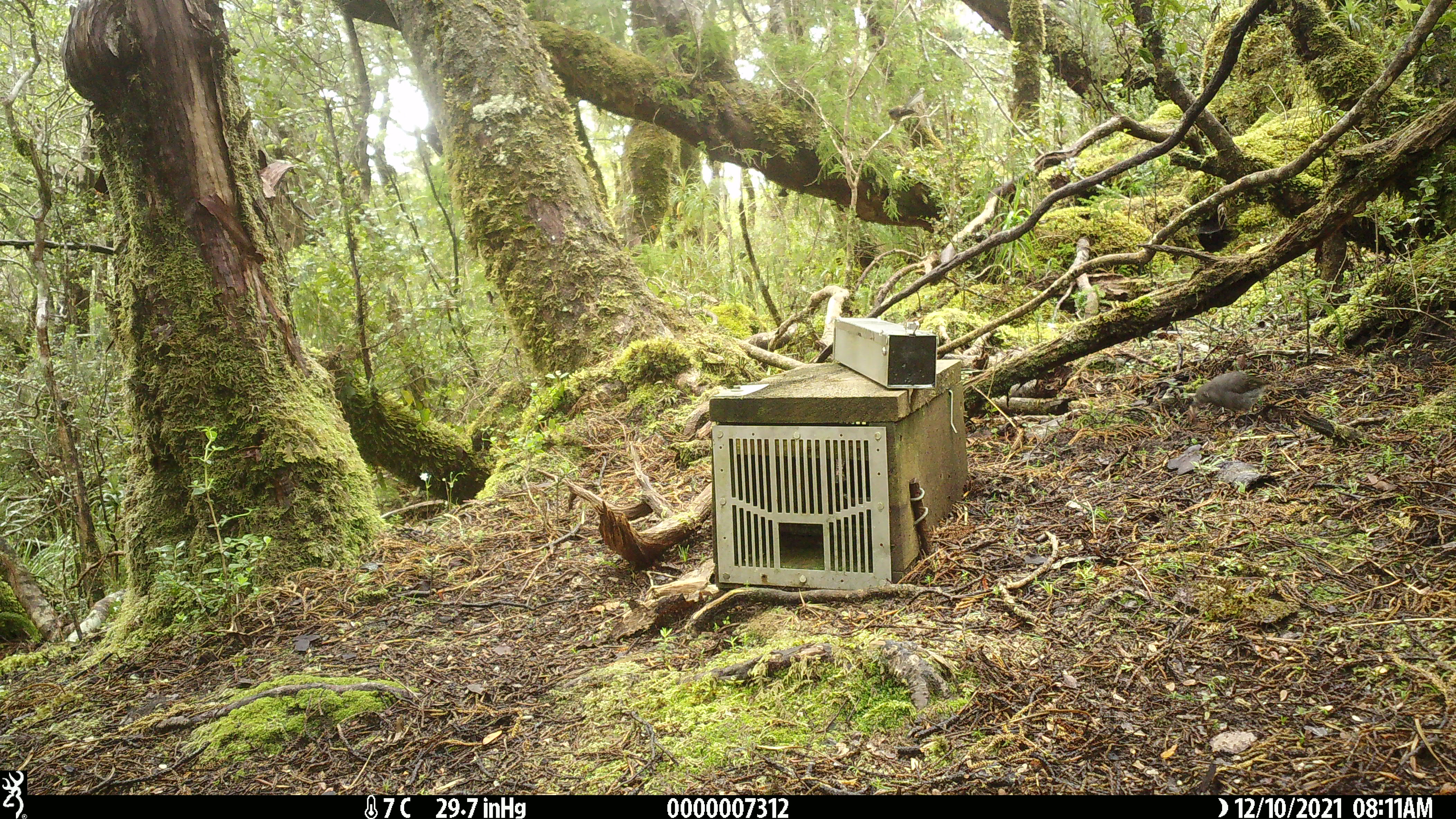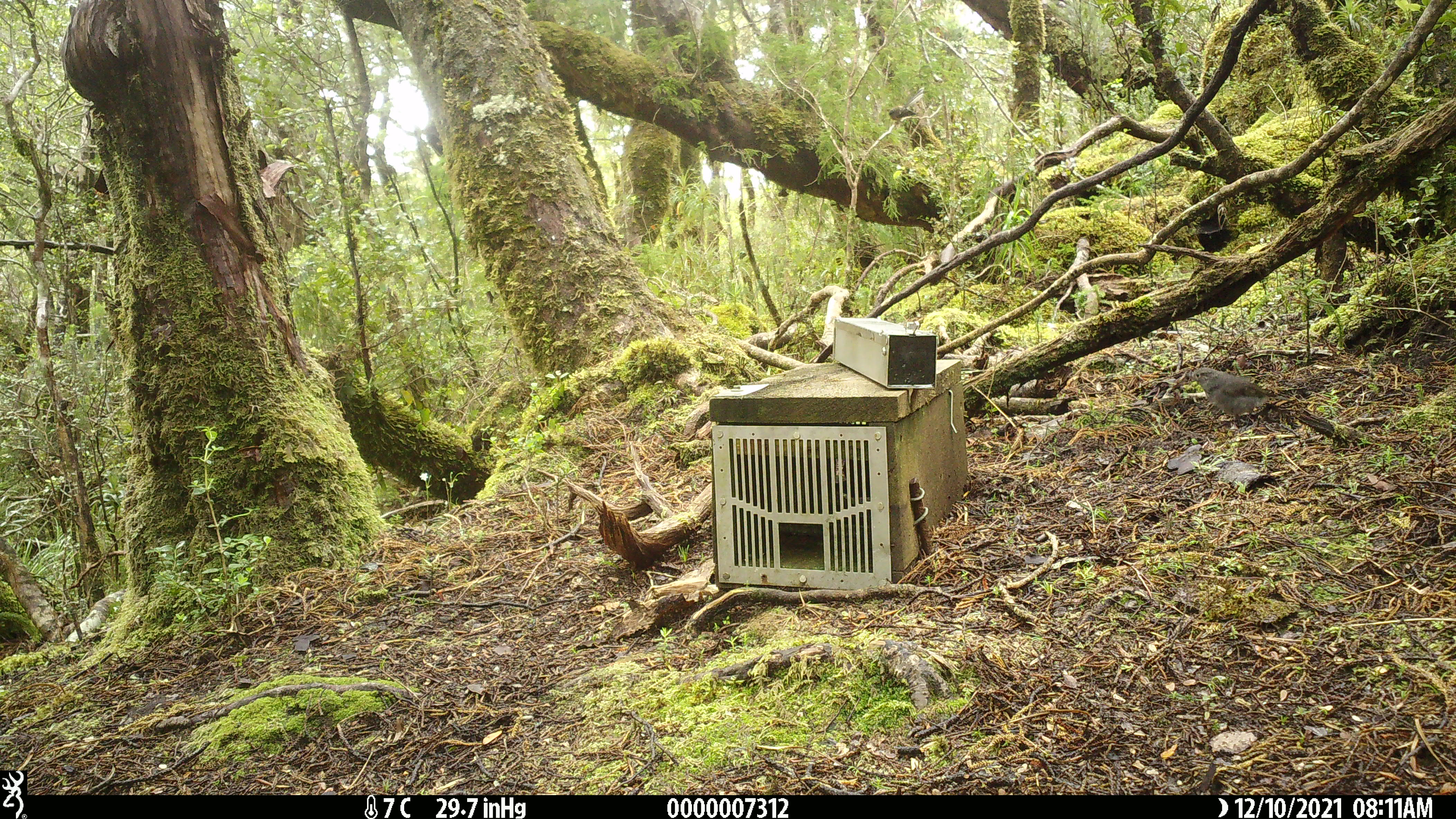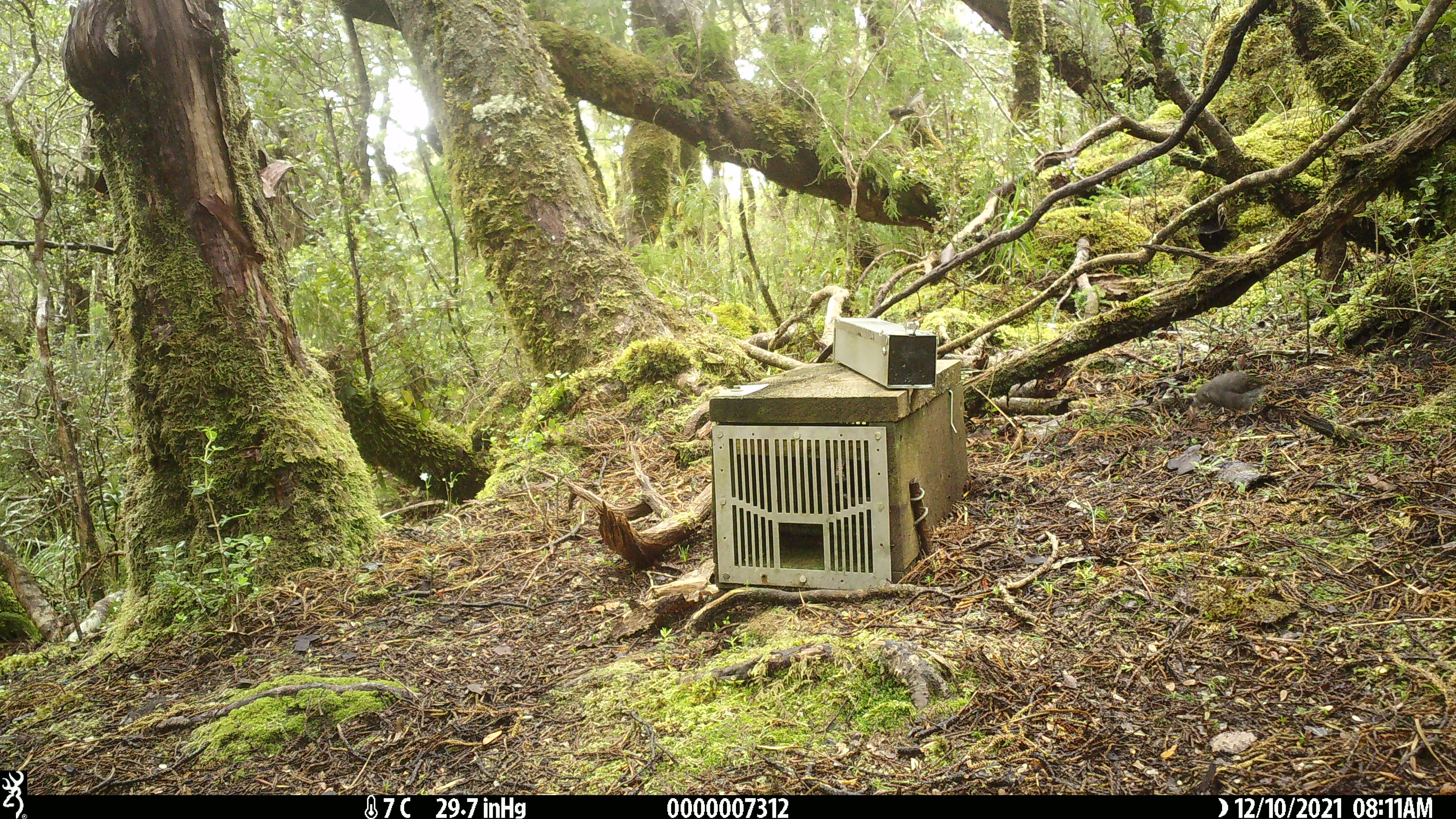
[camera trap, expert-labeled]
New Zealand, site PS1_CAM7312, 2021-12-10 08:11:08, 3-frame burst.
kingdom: Animalia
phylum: Chordata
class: Aves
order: Passeriformes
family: Rhipiduridae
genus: Rhipidura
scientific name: Rhipidura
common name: fantails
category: fantail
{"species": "fantail (fantails) (Rhipidura)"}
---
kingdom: Animalia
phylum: Chordata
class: Aves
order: Passeriformes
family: Petroicidae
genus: Petroica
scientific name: Petroica australis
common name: new zealand robin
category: robin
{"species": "robin (new zealand robin) (Petroica australis)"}